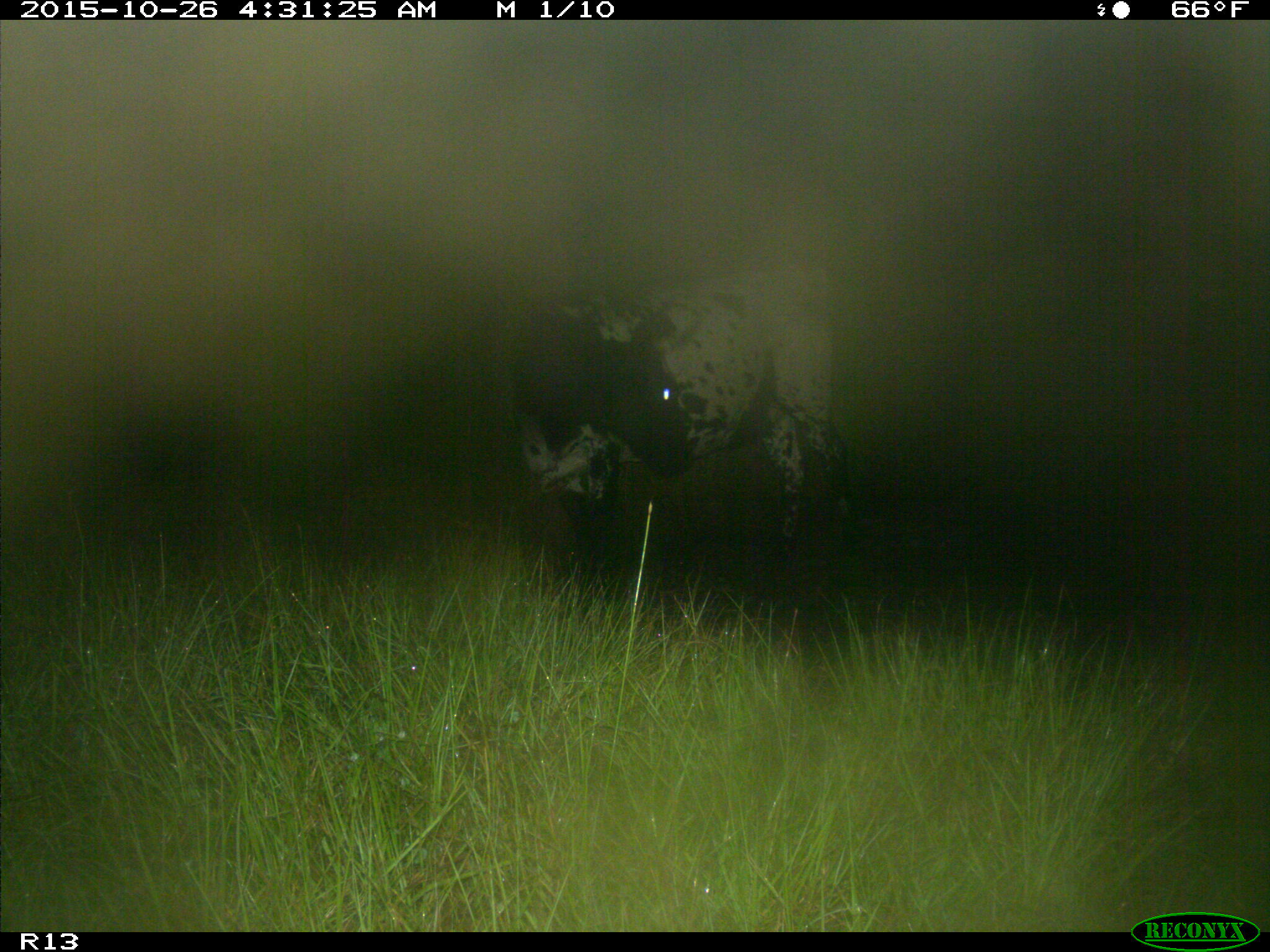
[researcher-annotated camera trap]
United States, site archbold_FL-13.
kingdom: Animalia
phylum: Chordata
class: Mammalia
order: Artiodactyla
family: Bovidae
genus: Bos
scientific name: Bos taurus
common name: domestic cow